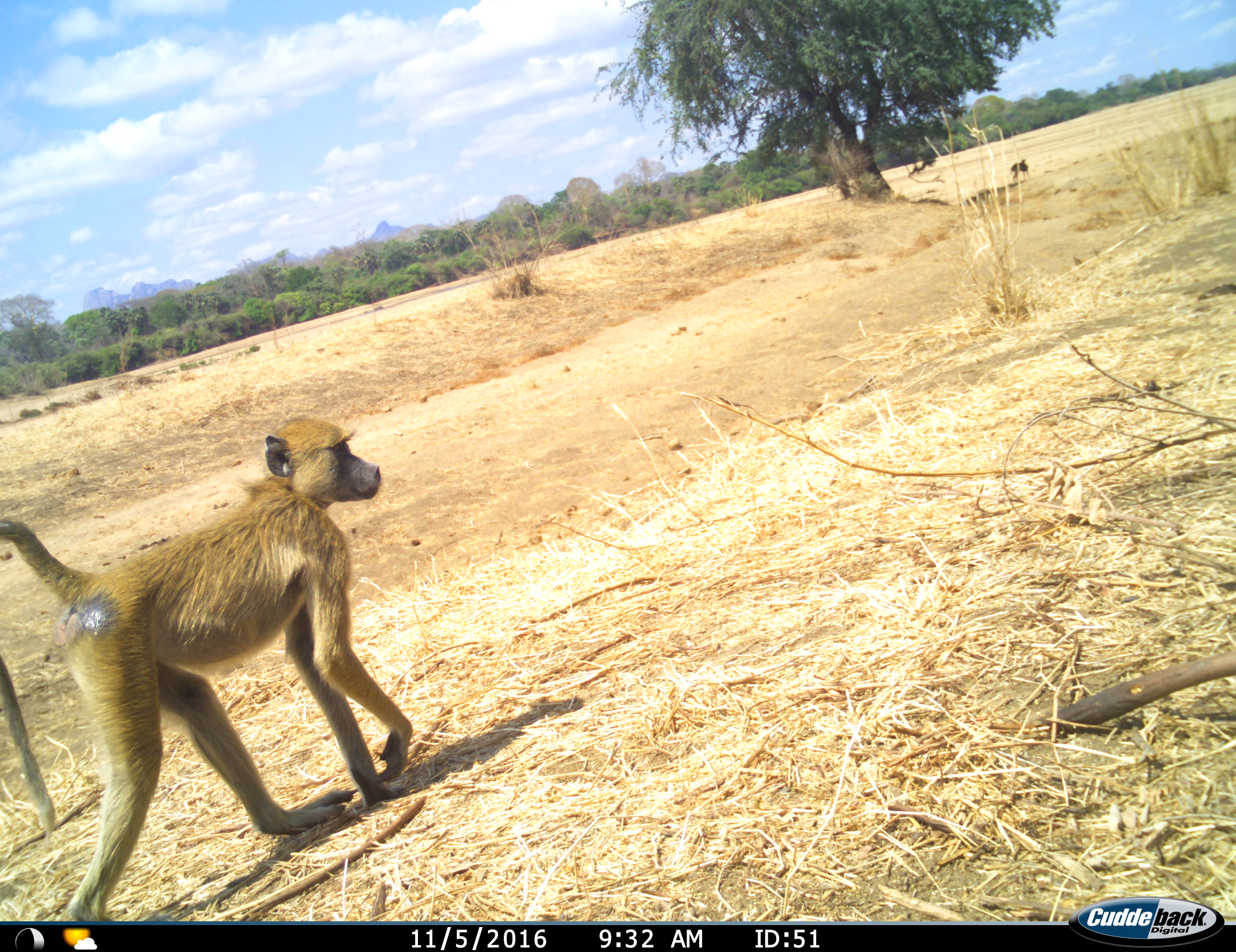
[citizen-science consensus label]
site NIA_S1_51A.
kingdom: Animalia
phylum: Chordata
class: Mammalia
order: Primates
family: Cercopithecidae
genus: Papio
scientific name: Papio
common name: baboon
Baboon (Papio), count 1. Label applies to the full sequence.